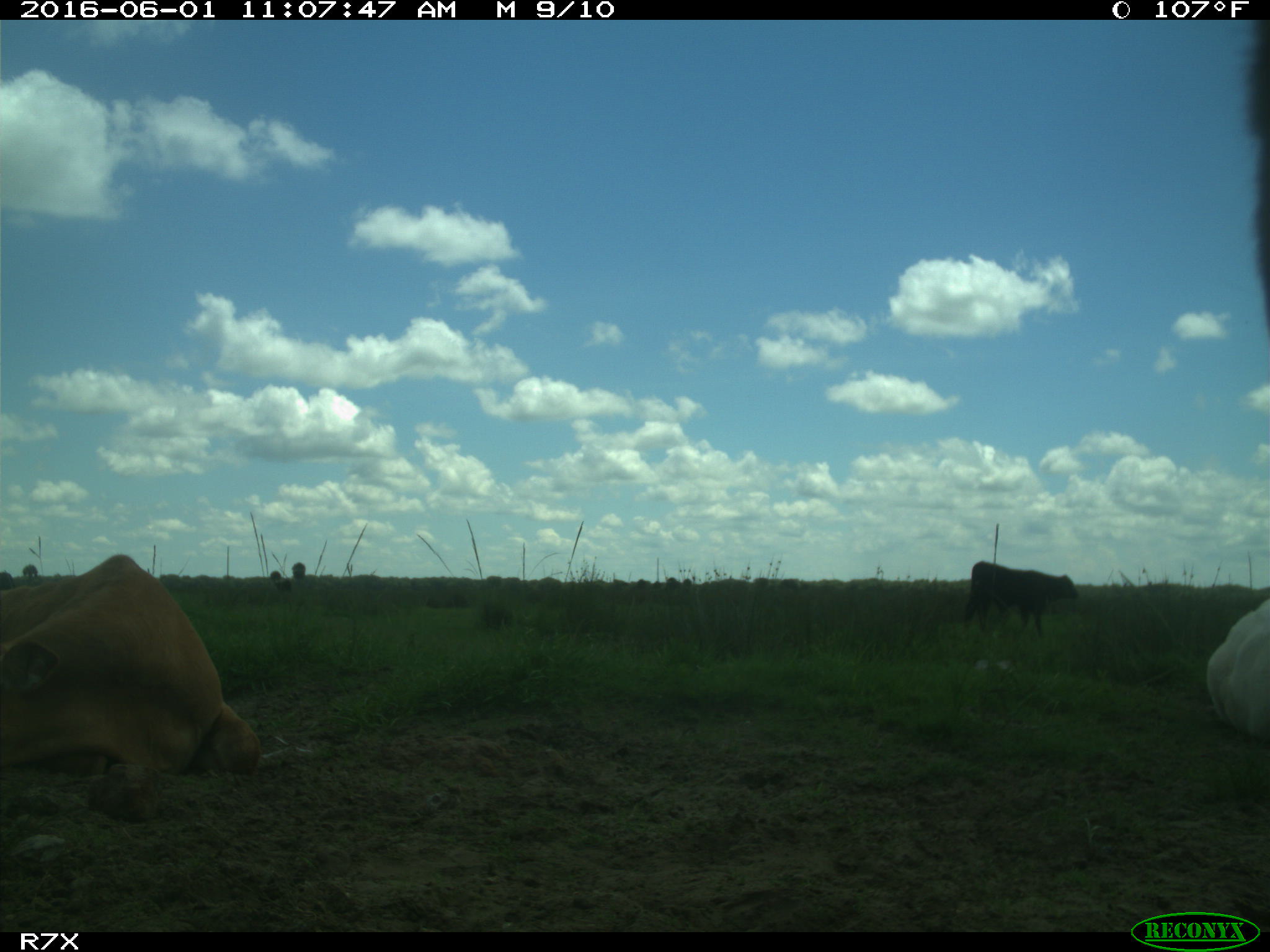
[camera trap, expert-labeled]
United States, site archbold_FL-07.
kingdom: Animalia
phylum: Chordata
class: Mammalia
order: Artiodactyla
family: Bovidae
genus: Bos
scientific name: Bos taurus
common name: domestic cow